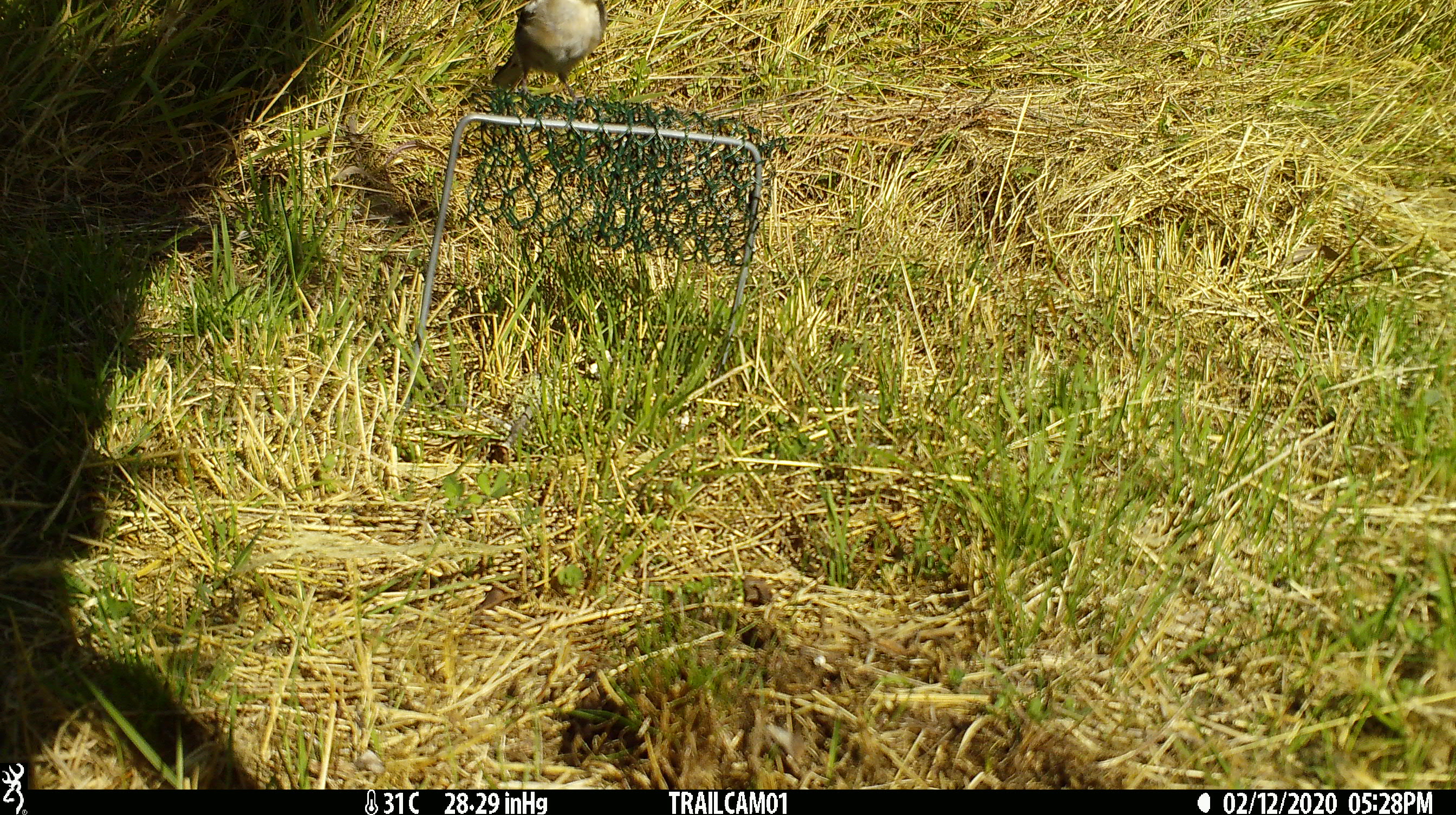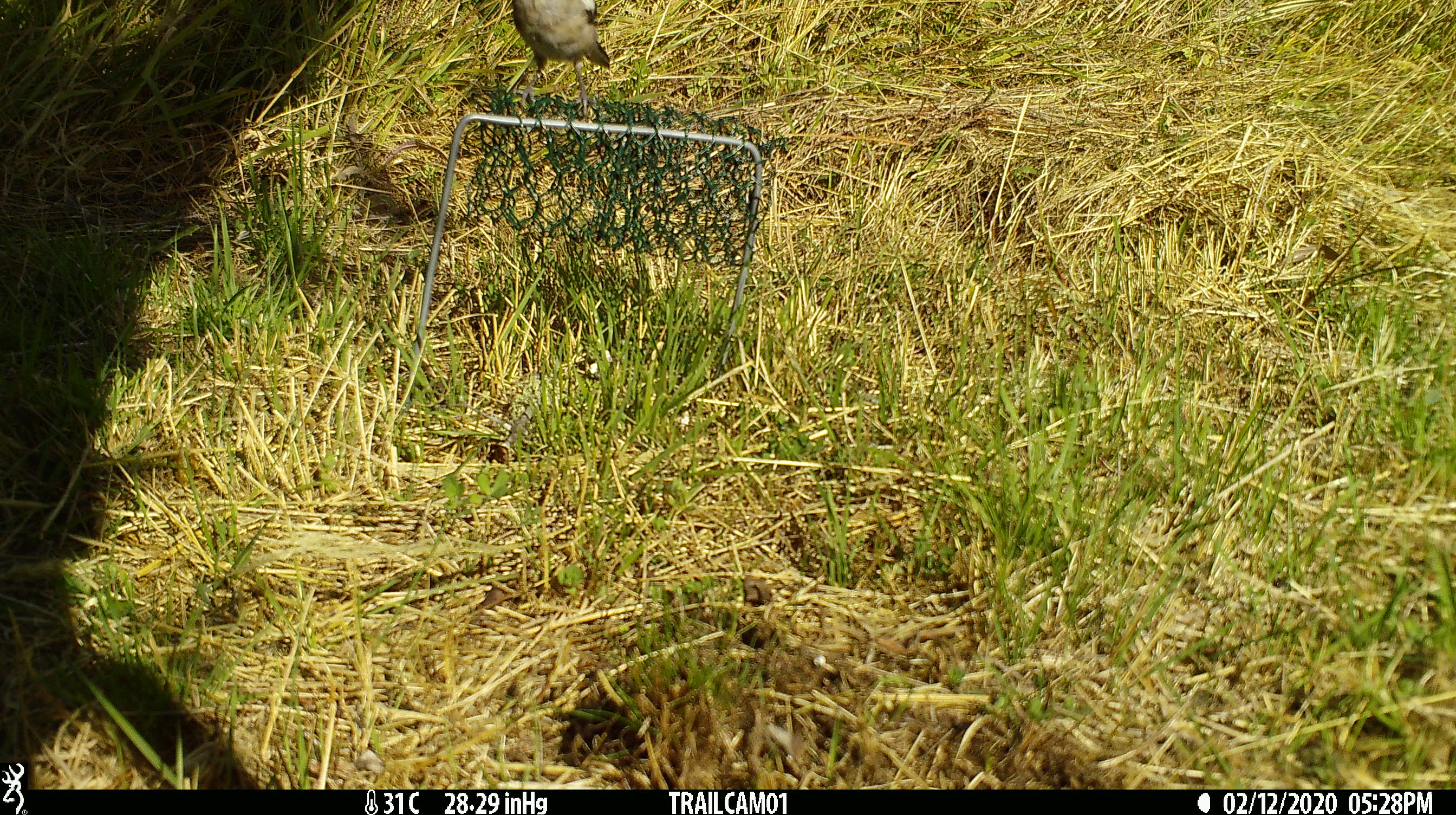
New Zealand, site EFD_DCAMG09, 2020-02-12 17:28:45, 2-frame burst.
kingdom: Animalia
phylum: Chordata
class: Aves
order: Passeriformes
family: Fringillidae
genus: Fringilla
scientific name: Fringilla coelebs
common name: common chaffinch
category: chaffinch